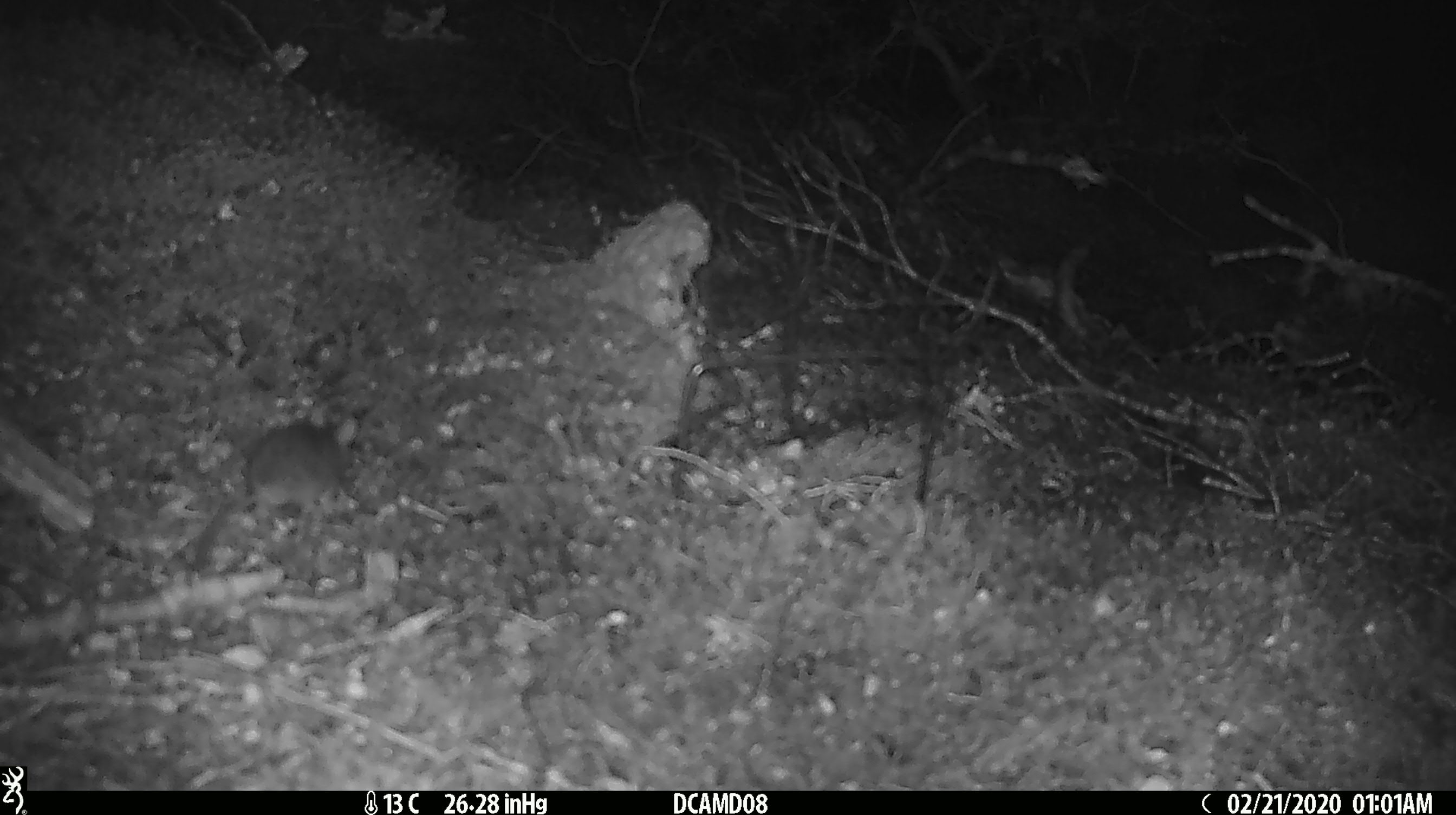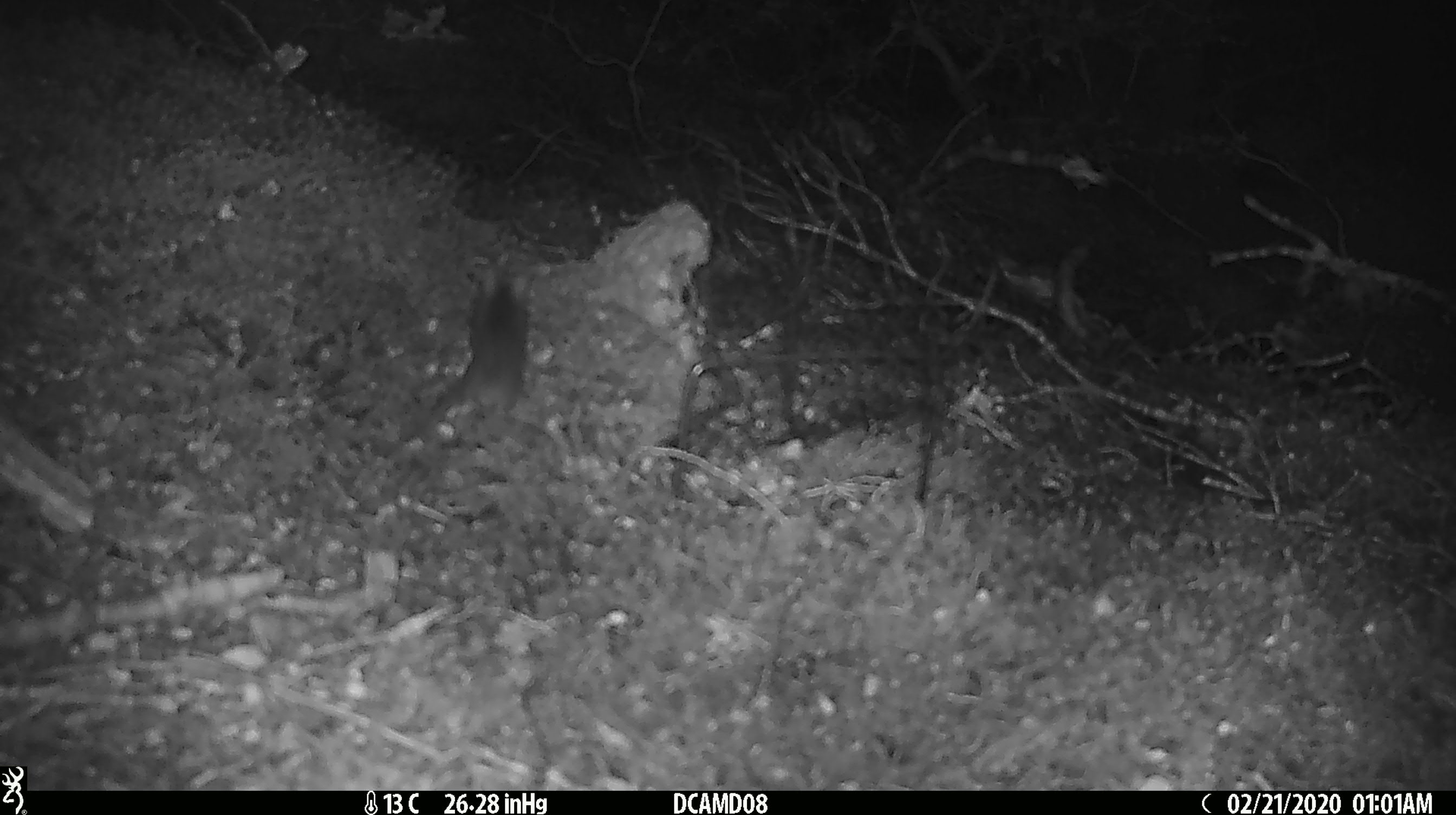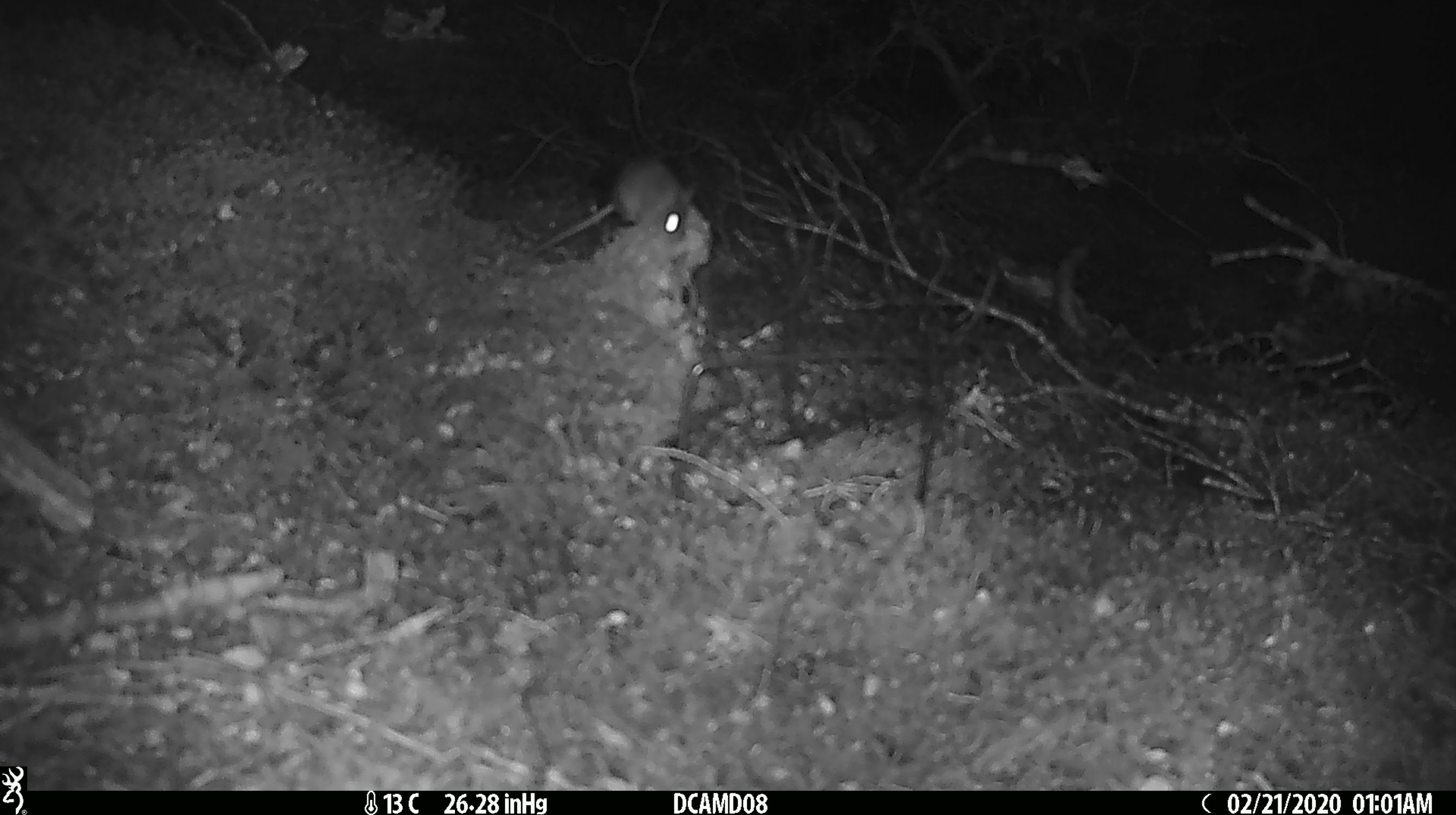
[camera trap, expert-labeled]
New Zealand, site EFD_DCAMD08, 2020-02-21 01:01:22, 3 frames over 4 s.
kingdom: Animalia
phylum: Chordata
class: Mammalia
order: Rodentia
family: Muridae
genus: Mus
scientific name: Mus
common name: mouse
Mouse (Mus).